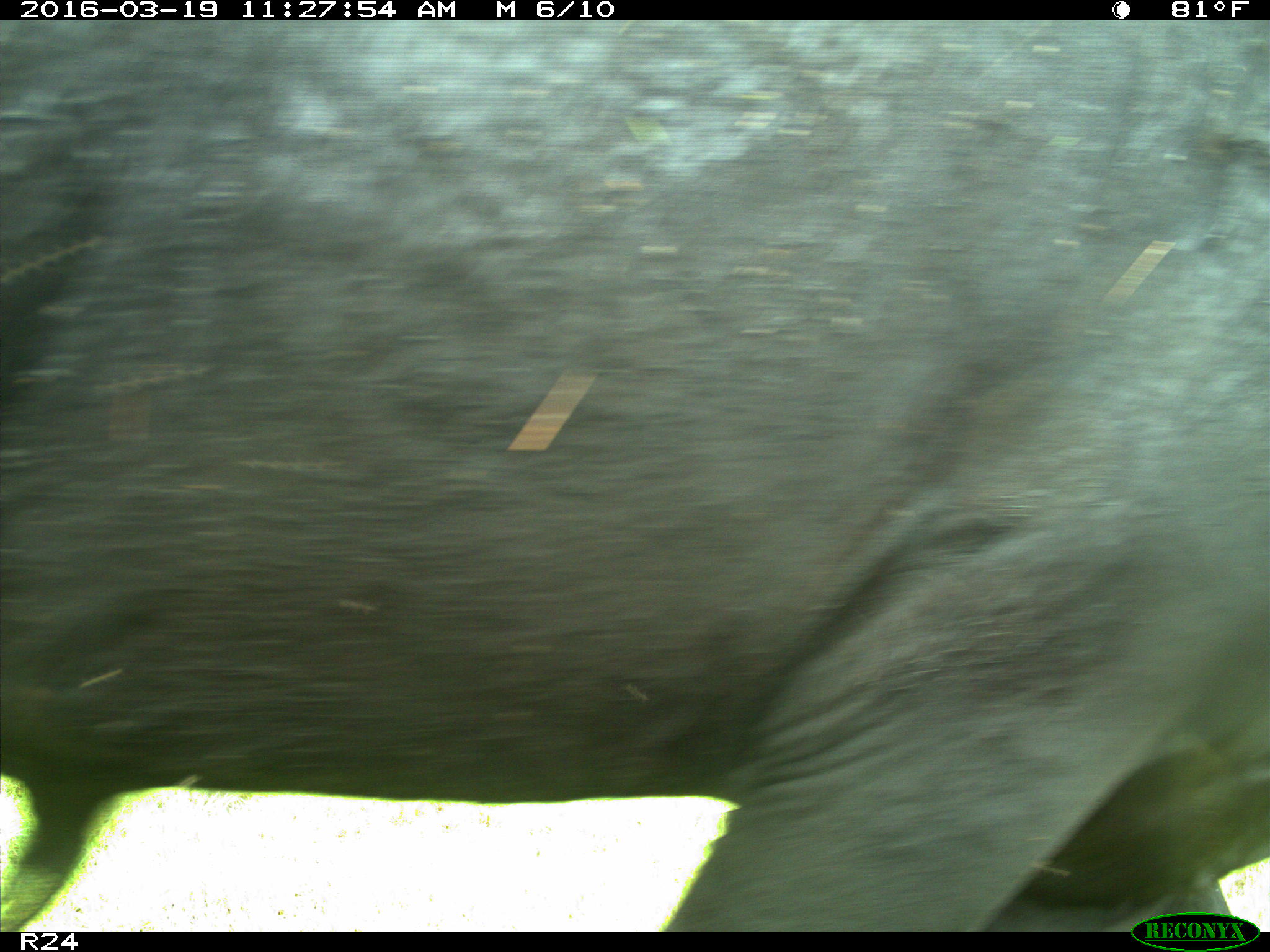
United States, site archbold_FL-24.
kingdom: Animalia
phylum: Chordata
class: Mammalia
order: Artiodactyla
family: Bovidae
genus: Bos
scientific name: Bos taurus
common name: domestic cow